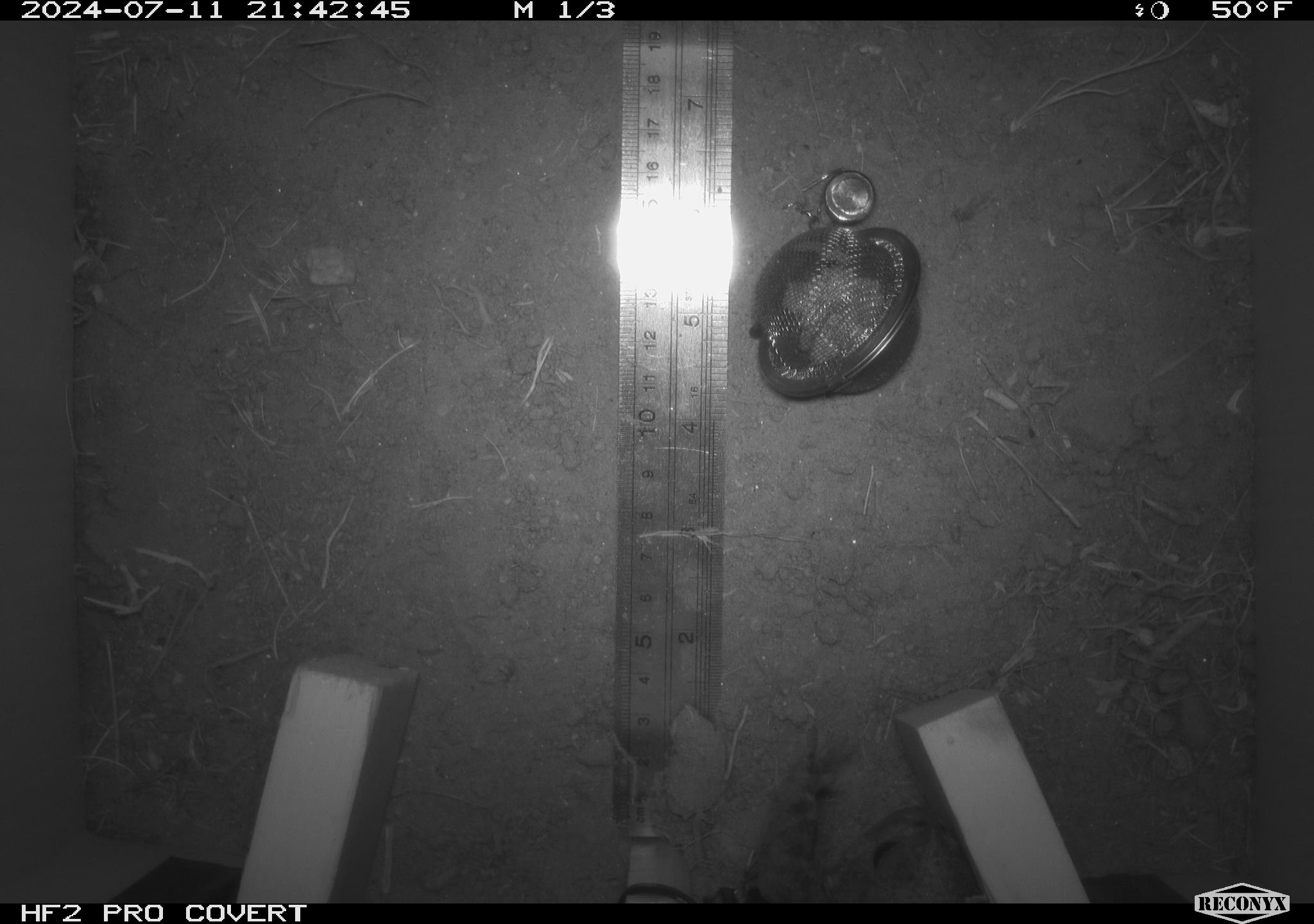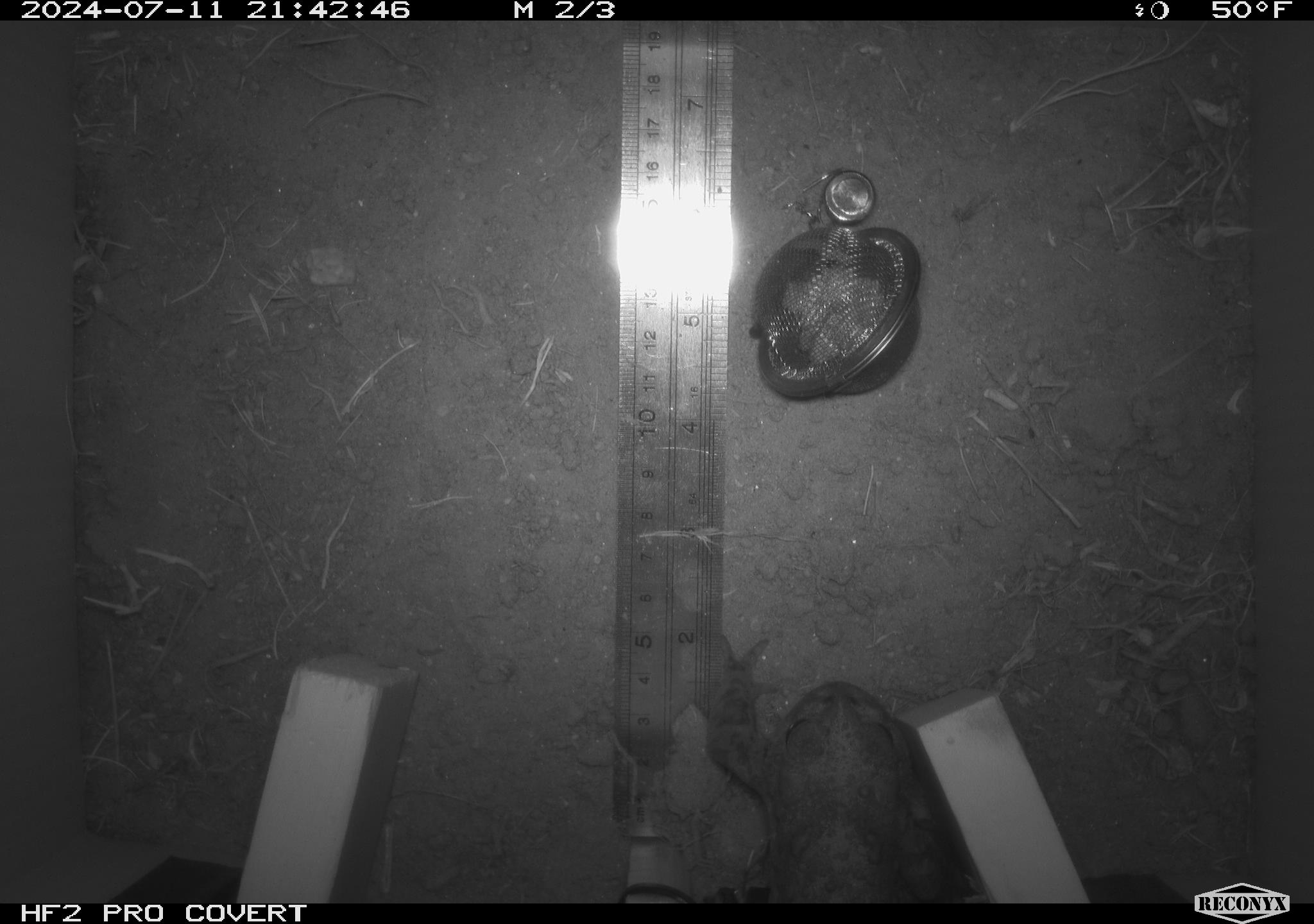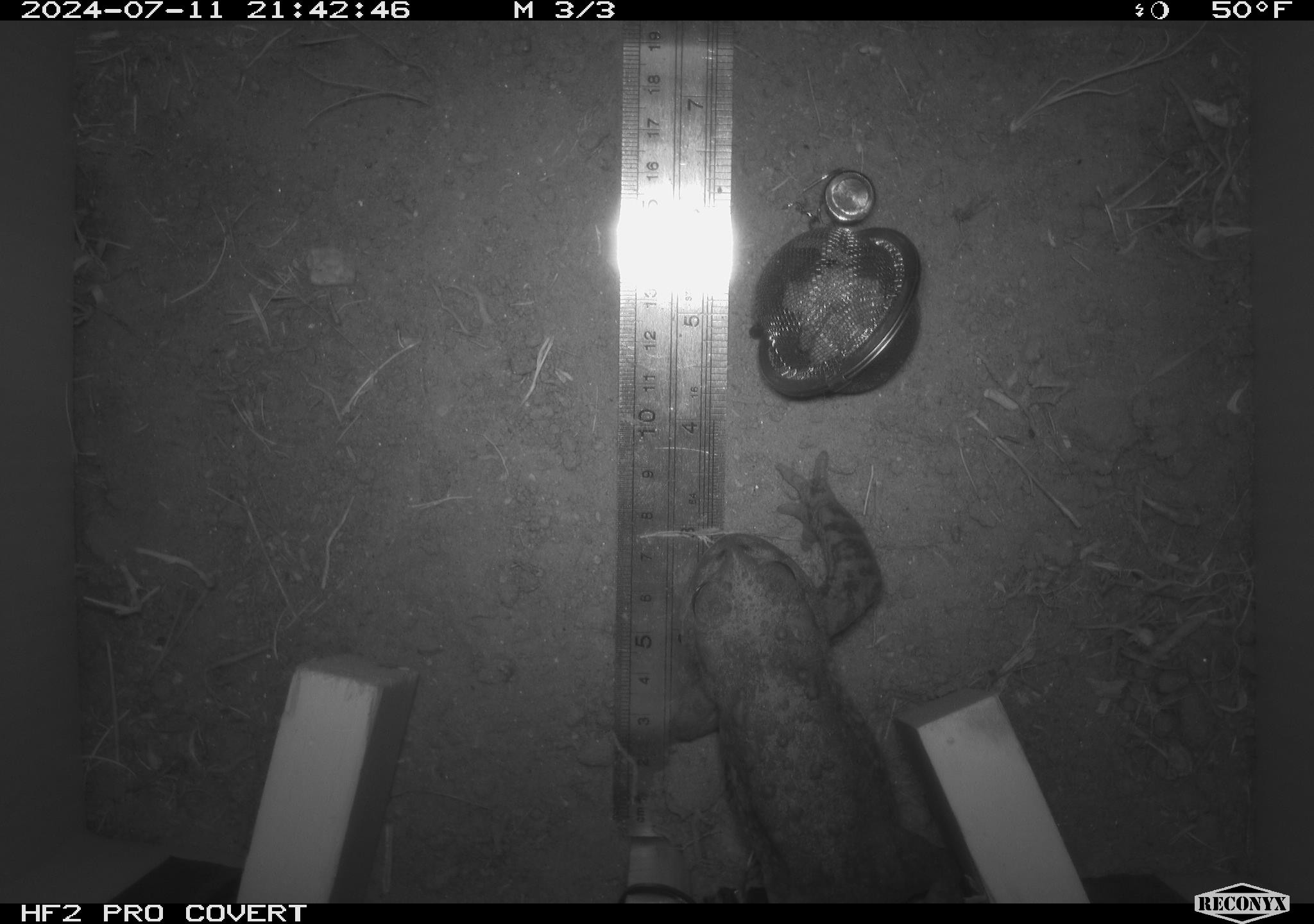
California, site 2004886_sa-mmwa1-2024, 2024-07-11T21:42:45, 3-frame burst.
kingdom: Animalia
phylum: Chordata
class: Amphibia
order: Anura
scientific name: Anura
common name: frogs